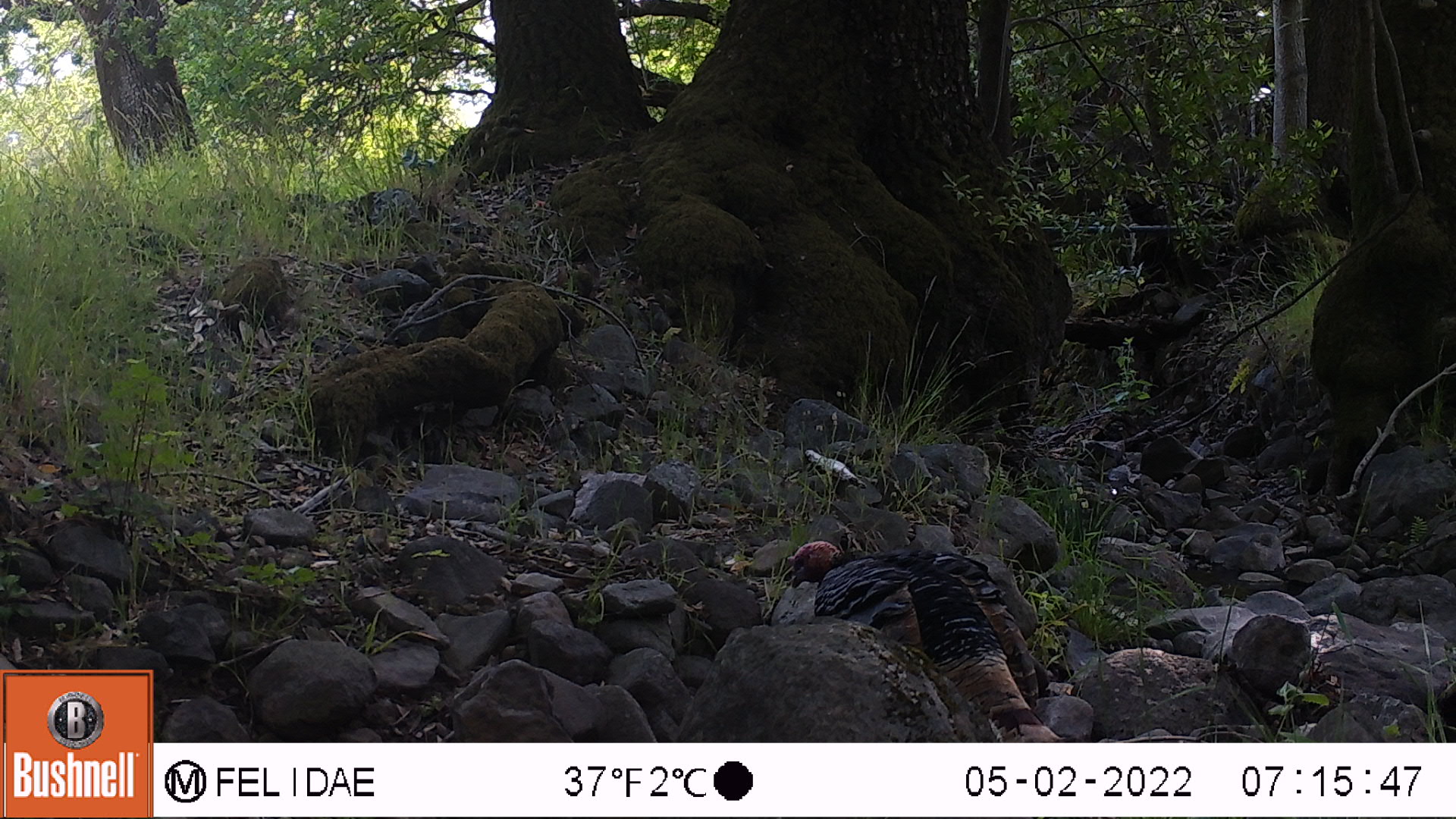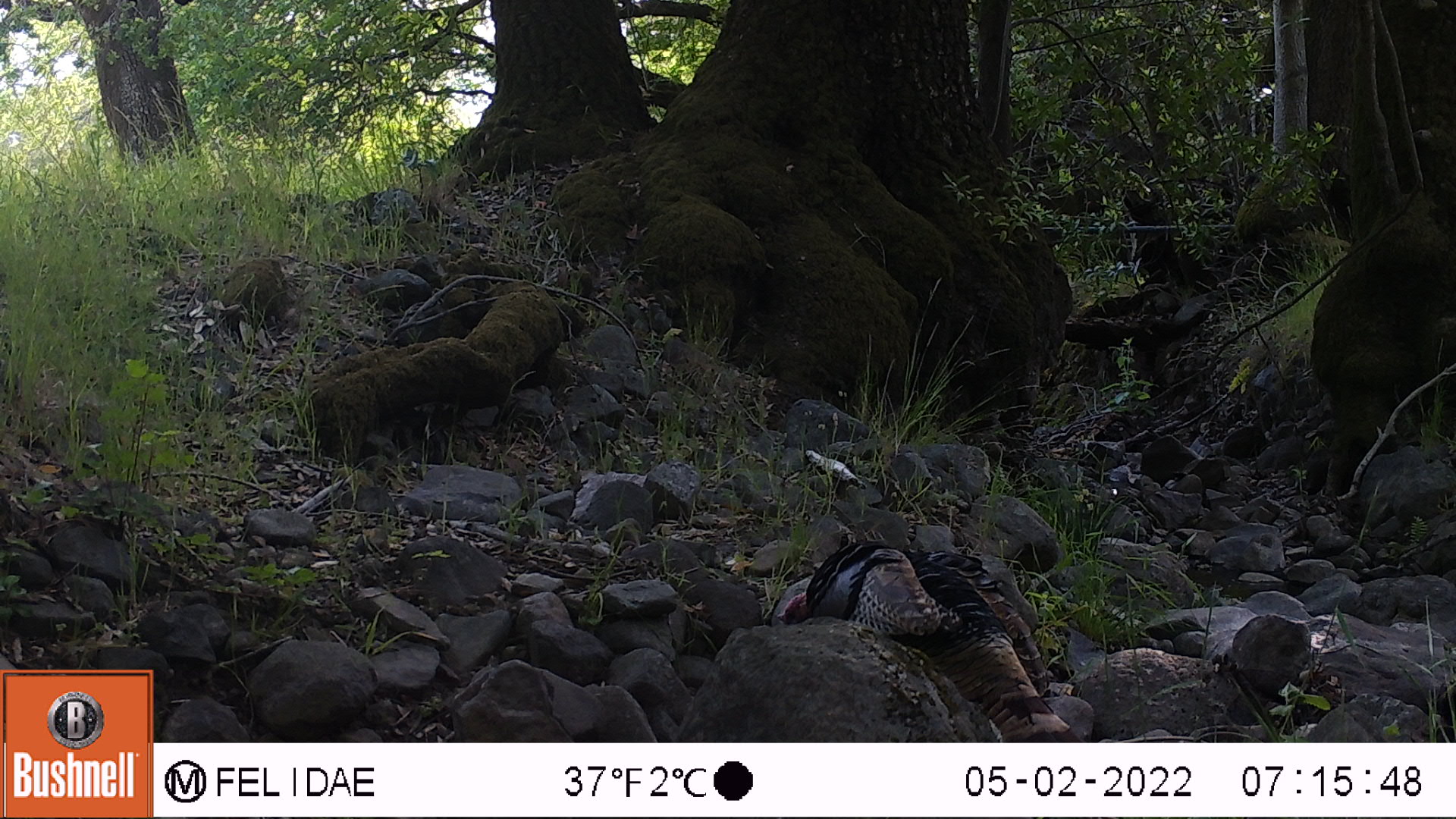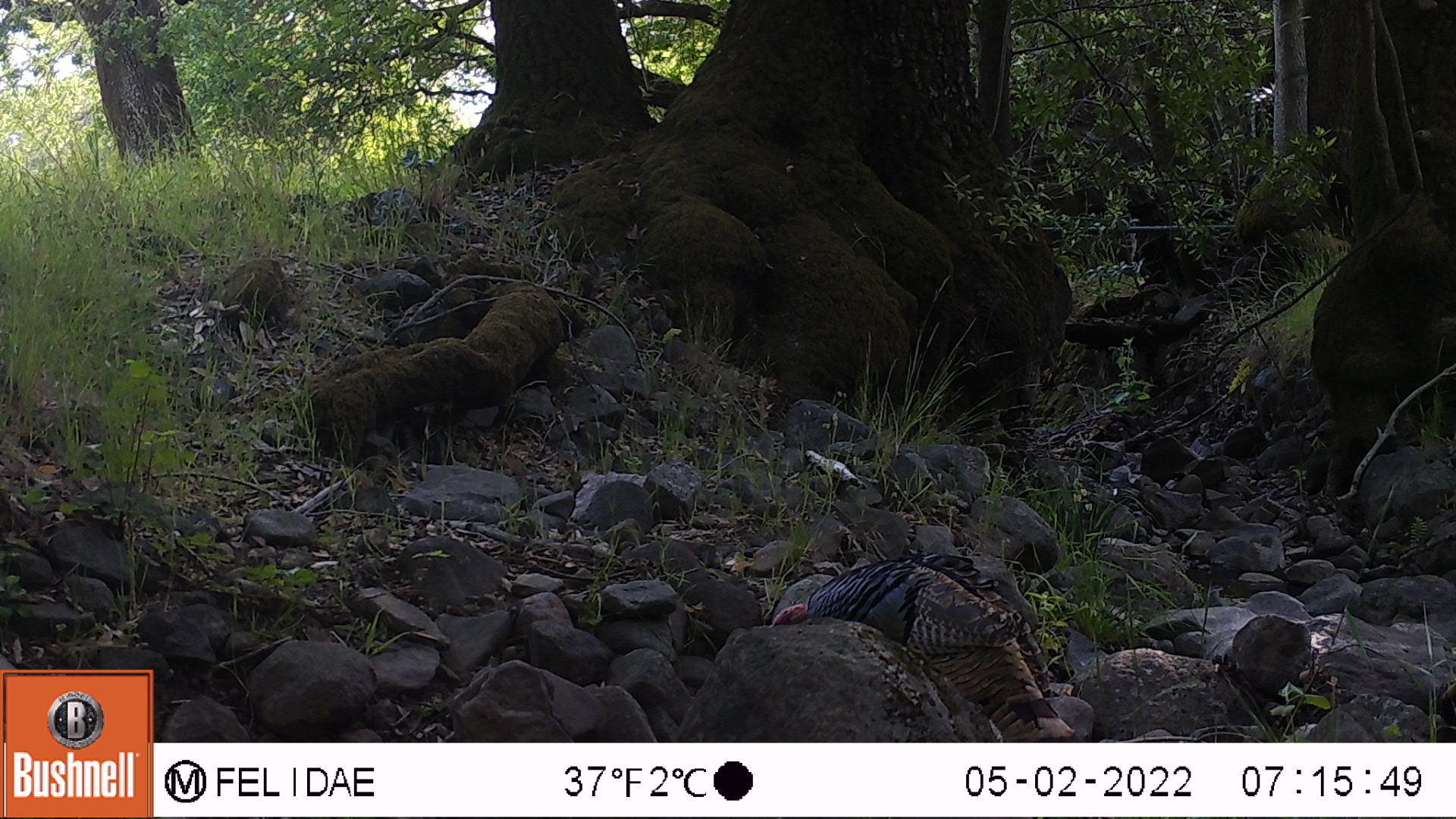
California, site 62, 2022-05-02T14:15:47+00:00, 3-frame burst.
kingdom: Animalia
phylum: Chordata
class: Aves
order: Galliformes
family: Phasianidae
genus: Meleagris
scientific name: Meleagris gallopavo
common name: turkey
Turkey (Meleagris gallopavo).